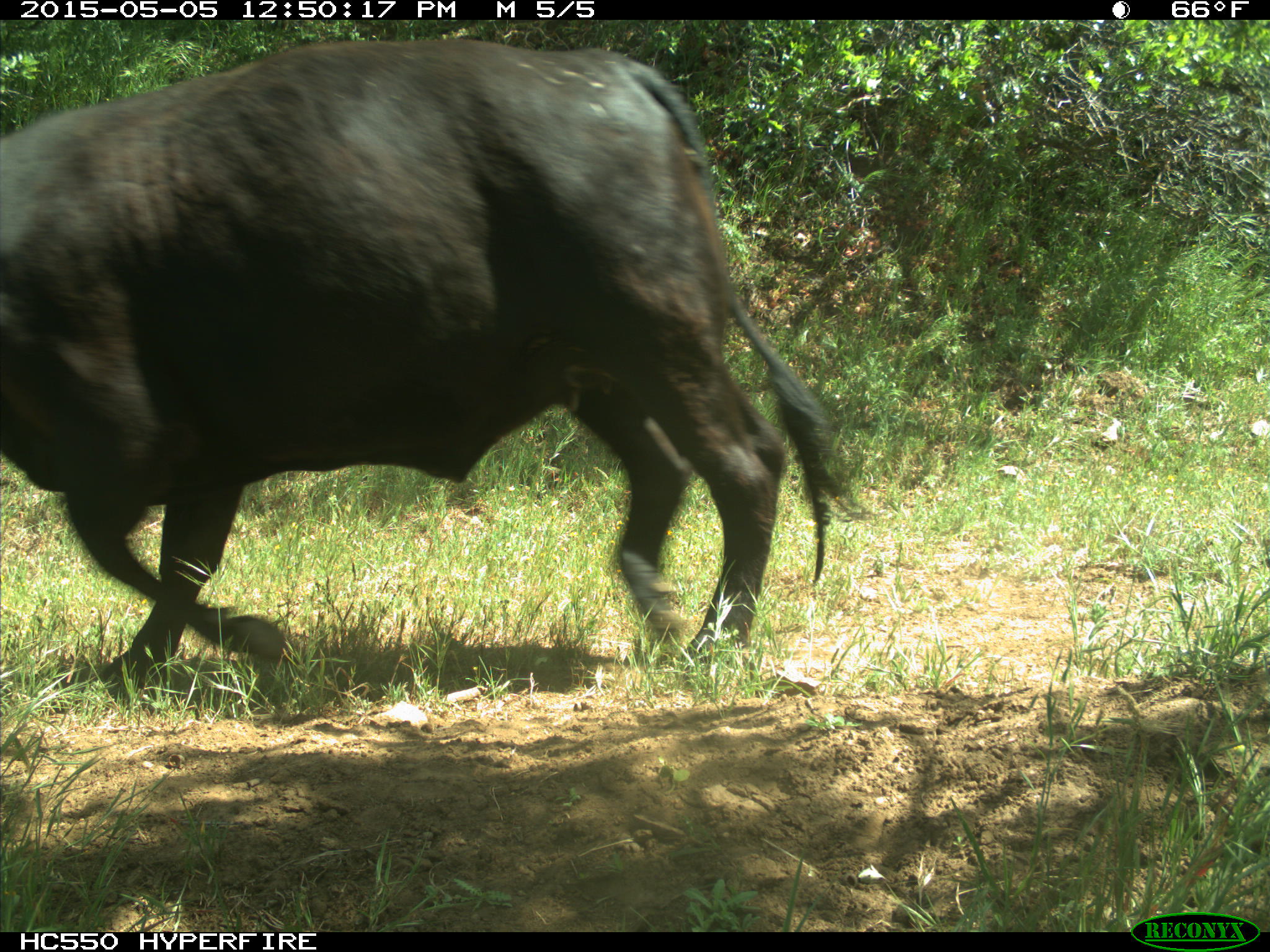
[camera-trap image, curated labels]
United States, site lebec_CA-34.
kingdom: Animalia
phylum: Chordata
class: Mammalia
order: Artiodactyla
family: Bovidae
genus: Bos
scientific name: Bos taurus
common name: domestic cow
Bos taurus (domestic cow).